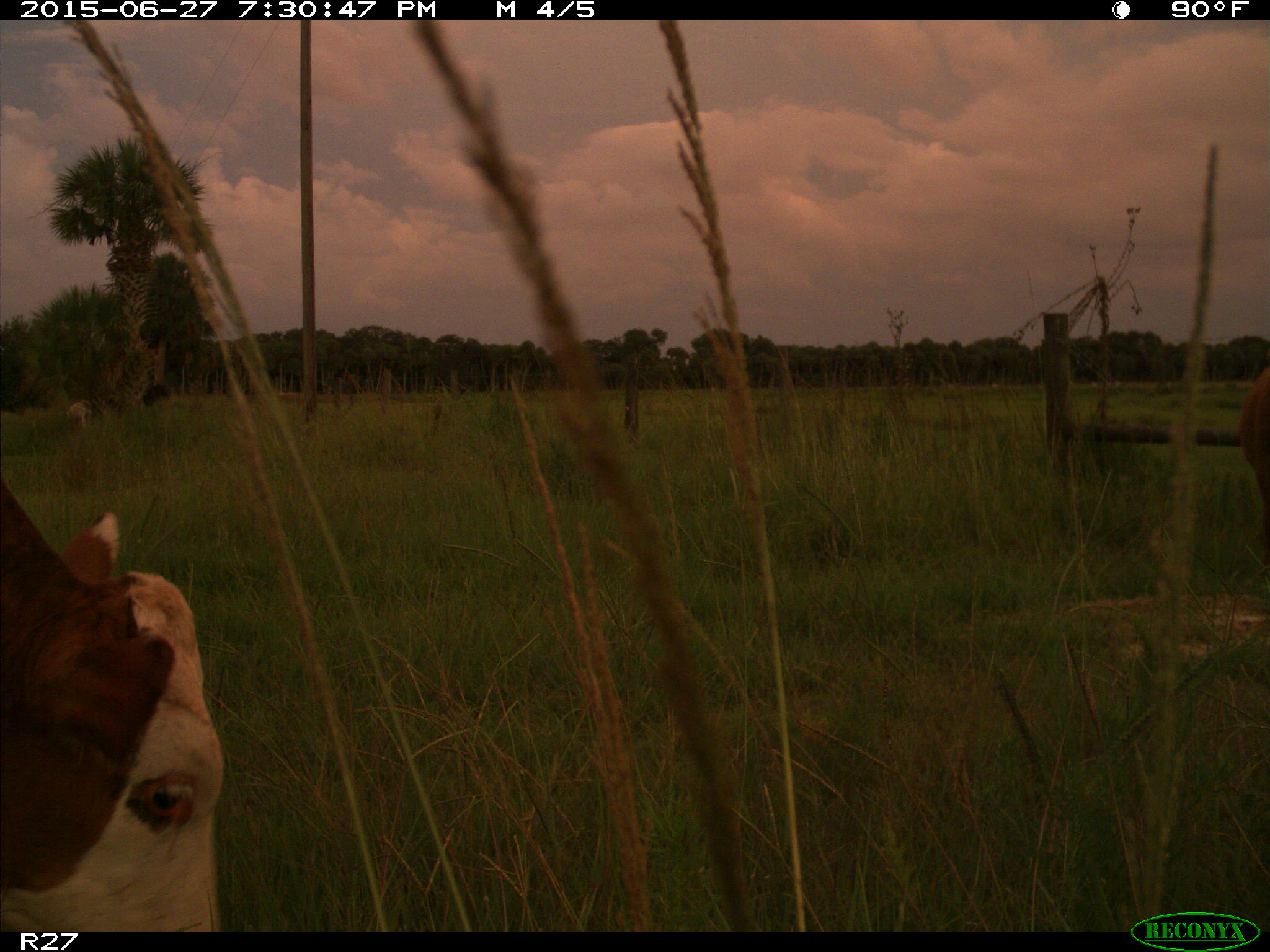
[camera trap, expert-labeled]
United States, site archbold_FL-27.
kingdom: Animalia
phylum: Chordata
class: Mammalia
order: Artiodactyla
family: Bovidae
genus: Bos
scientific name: Bos taurus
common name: domestic cow